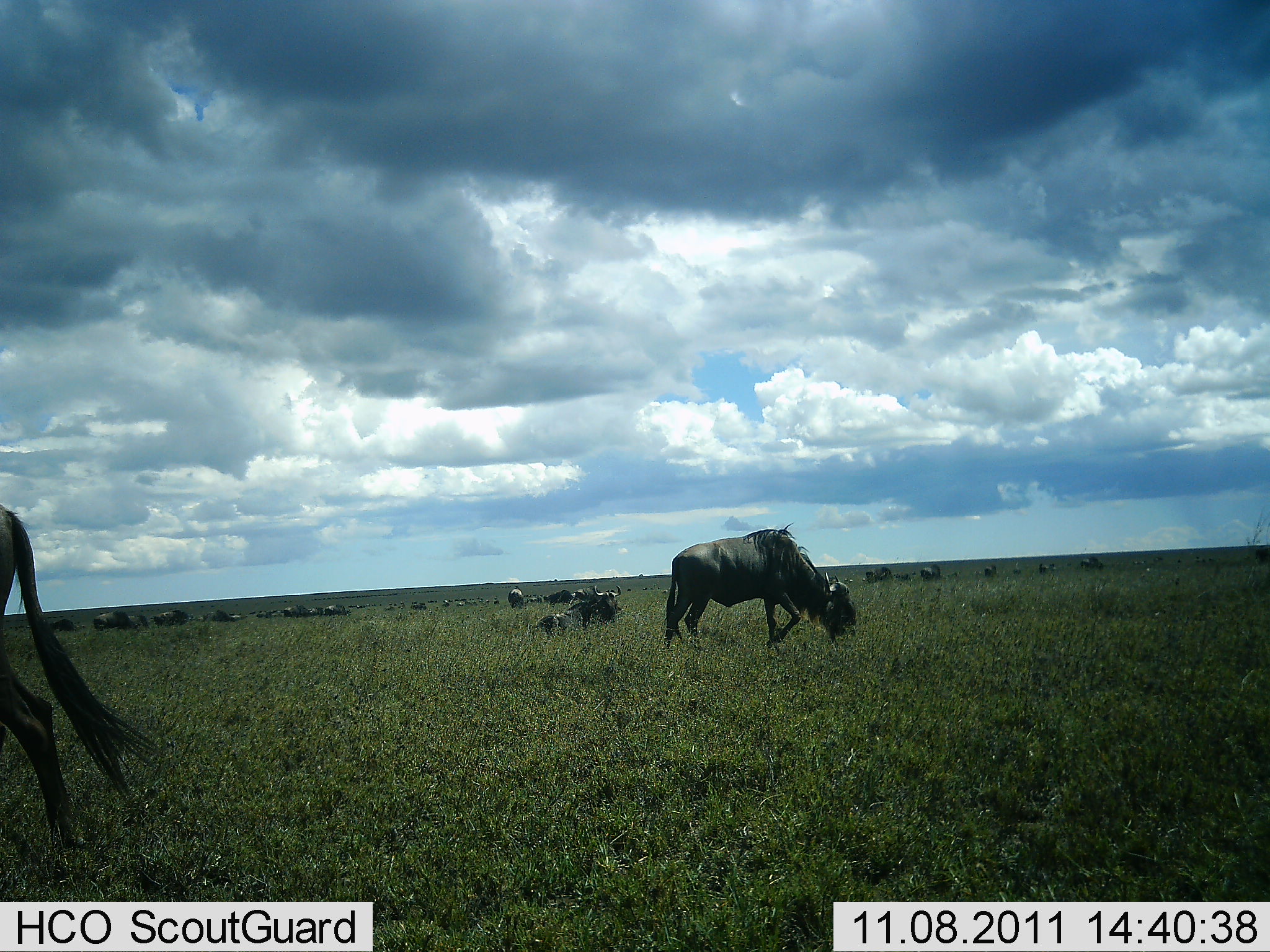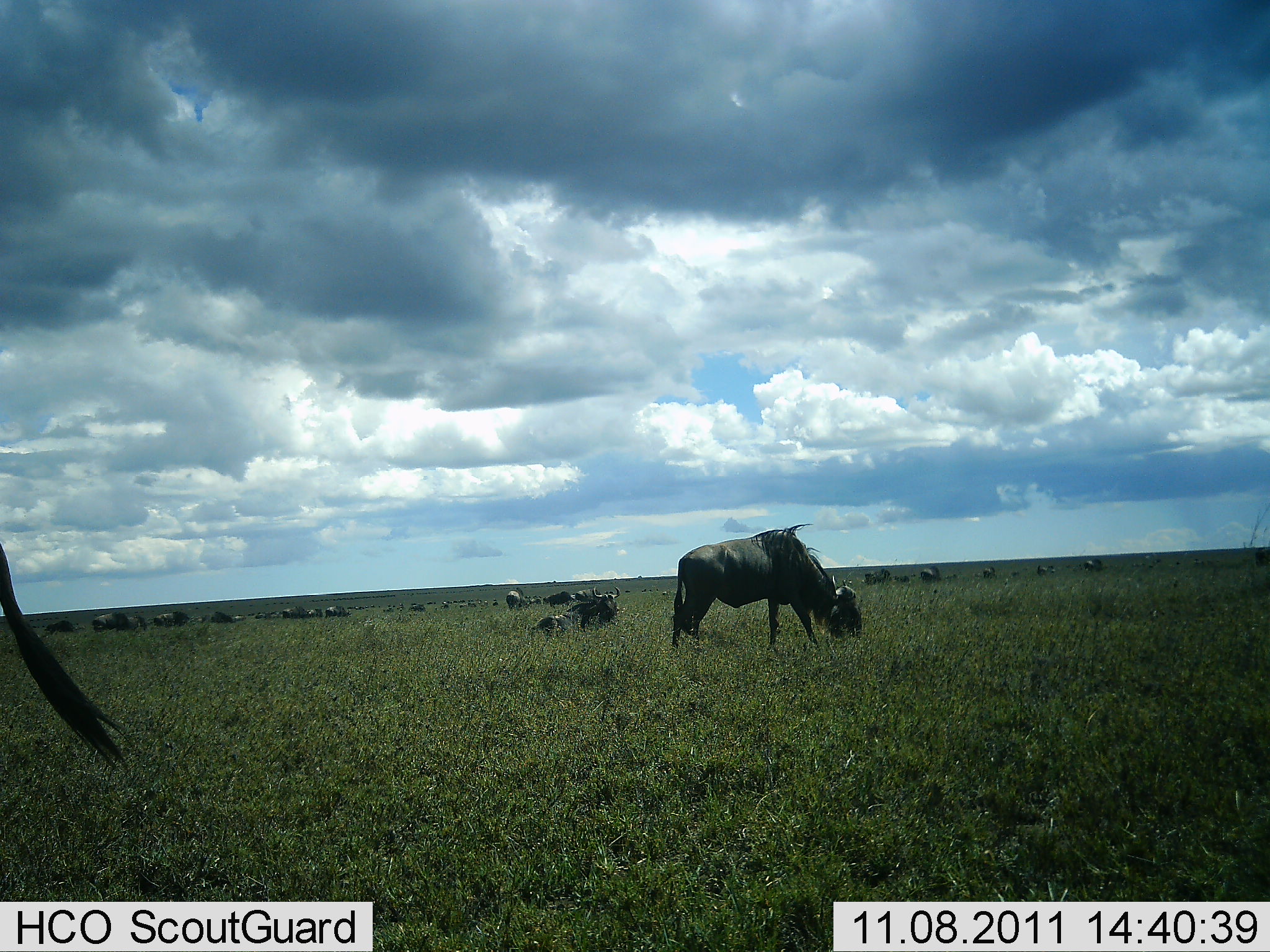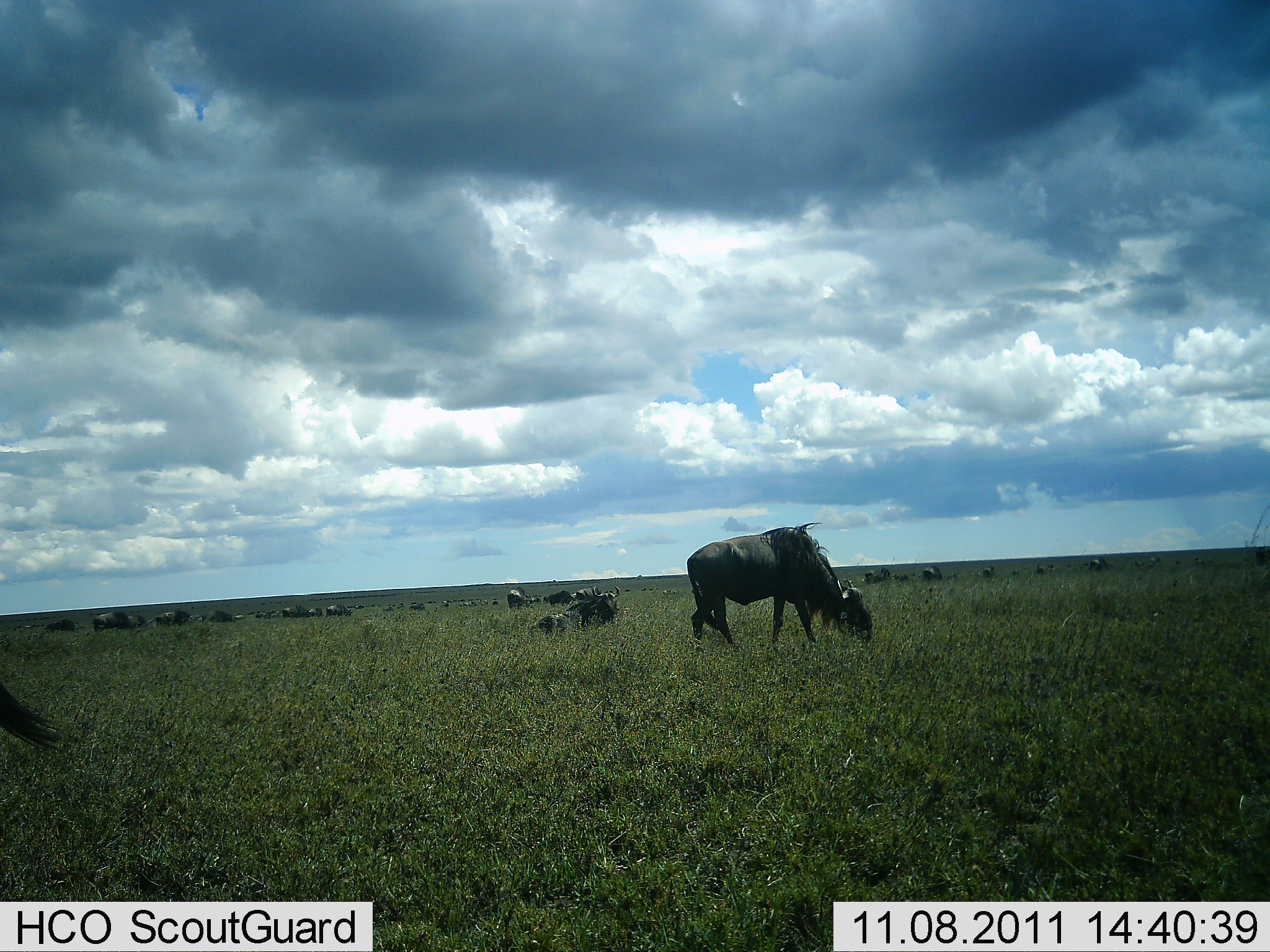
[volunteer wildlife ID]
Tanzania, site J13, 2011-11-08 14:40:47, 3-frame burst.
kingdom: Animalia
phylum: Chordata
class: Mammalia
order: Artiodactyla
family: Bovidae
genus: Connochaetes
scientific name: Connochaetes taurinus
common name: blue wildebeest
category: wildebeest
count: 11-50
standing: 36%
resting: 36%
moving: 27%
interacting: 0%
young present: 0%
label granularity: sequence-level